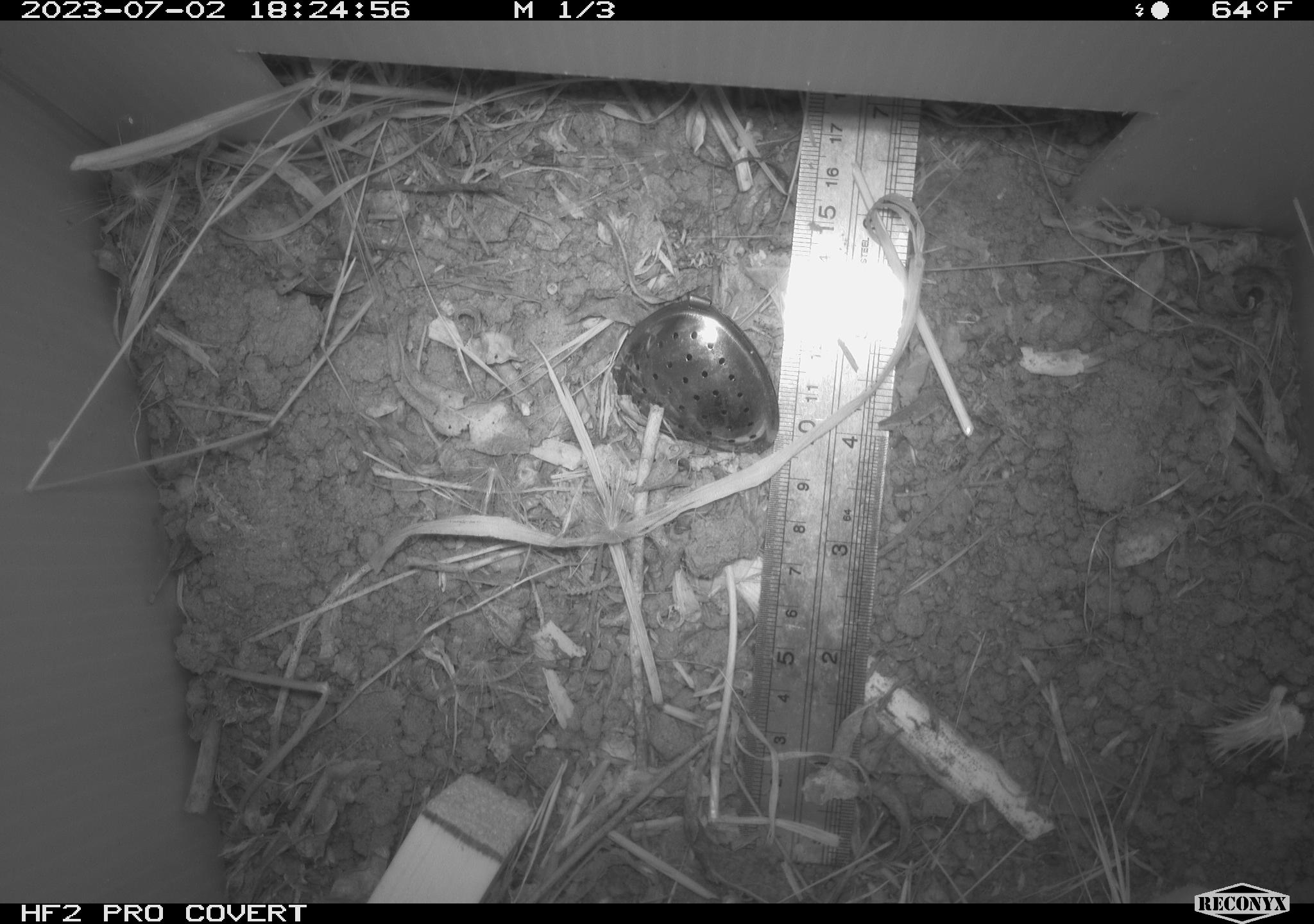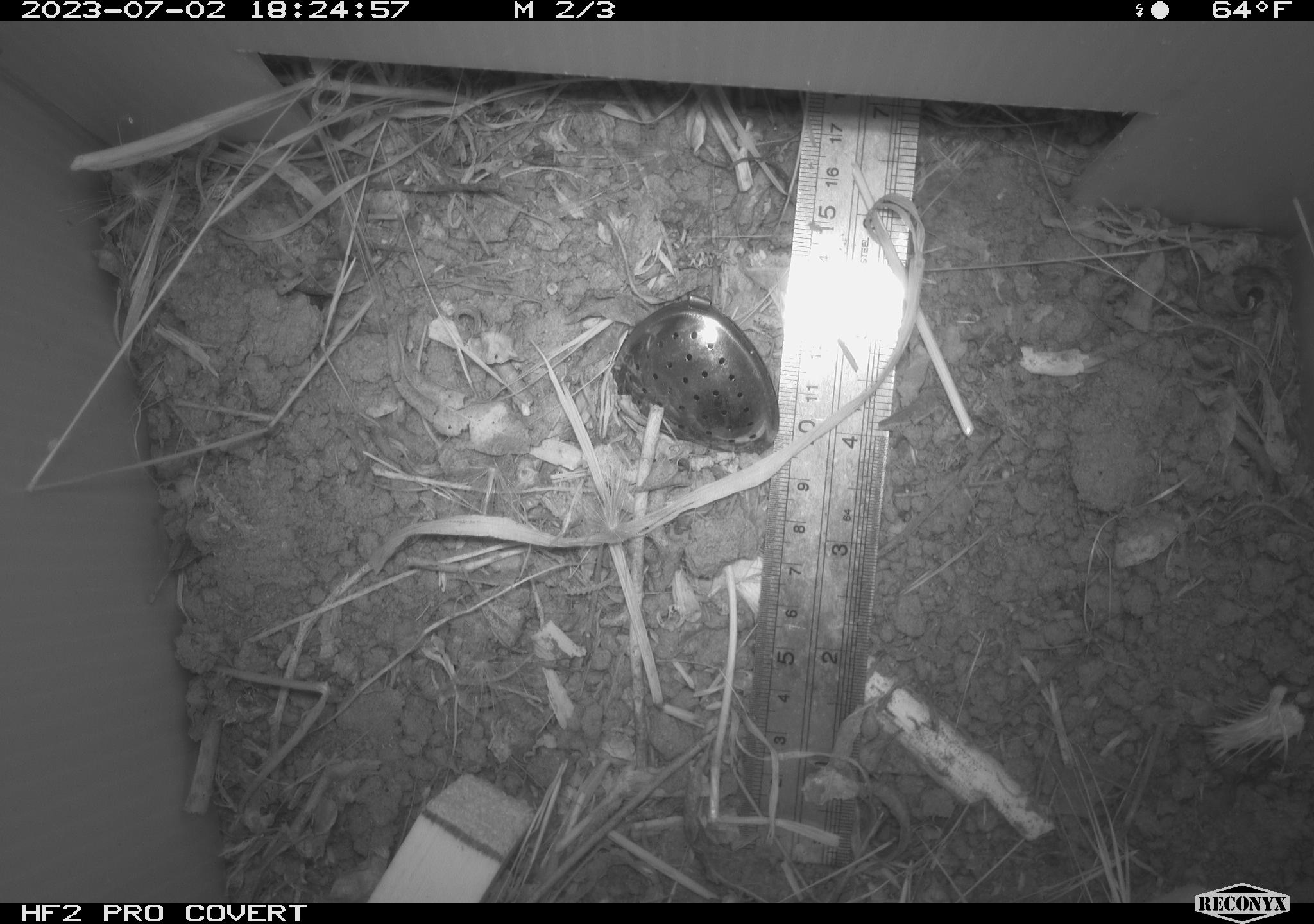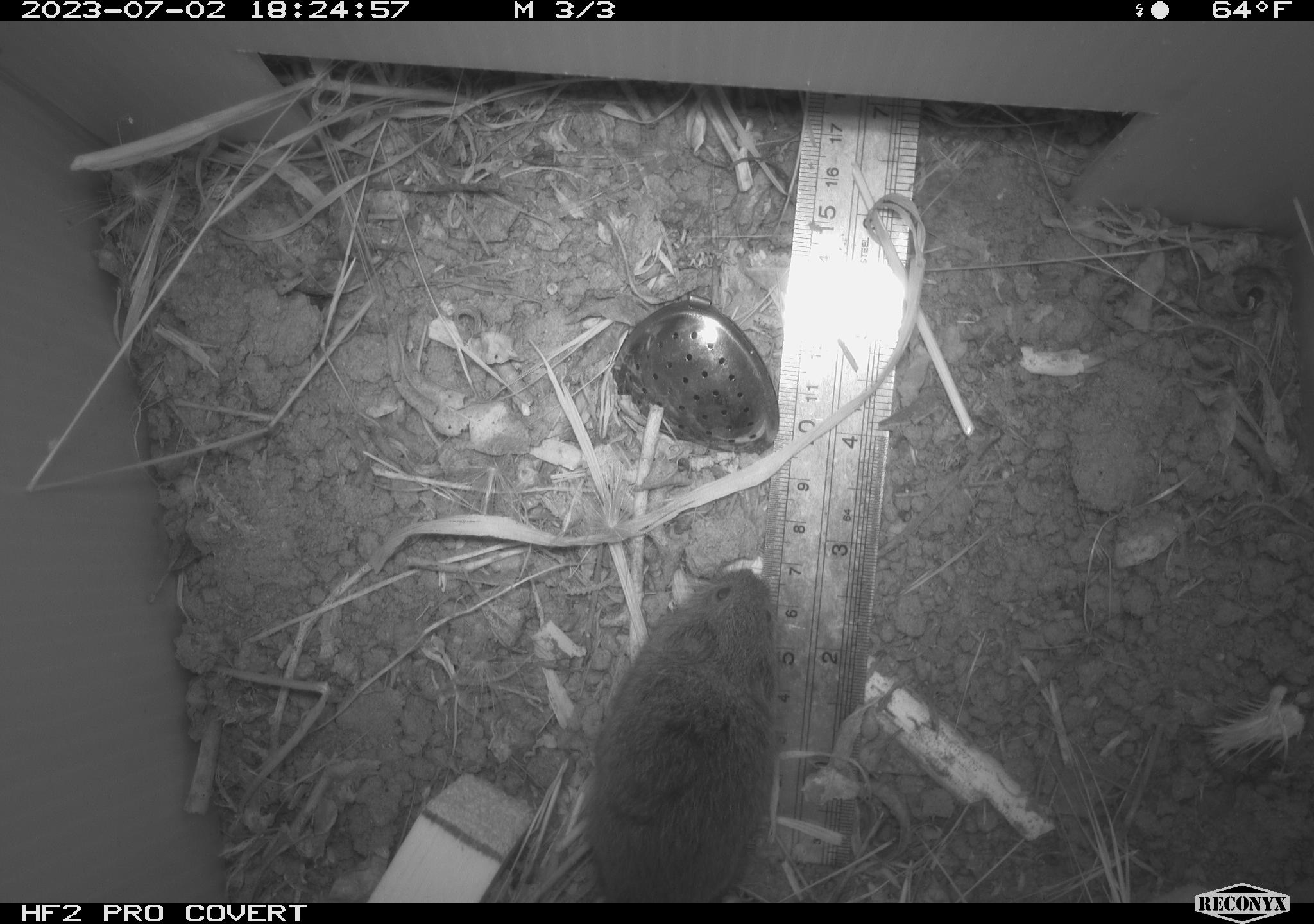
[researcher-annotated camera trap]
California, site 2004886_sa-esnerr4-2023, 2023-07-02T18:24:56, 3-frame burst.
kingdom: Animalia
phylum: Chordata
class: Mammalia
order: Rodentia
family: Cricetidae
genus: Microtus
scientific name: Microtus californicus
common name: california vole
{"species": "california vole (Microtus californicus)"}